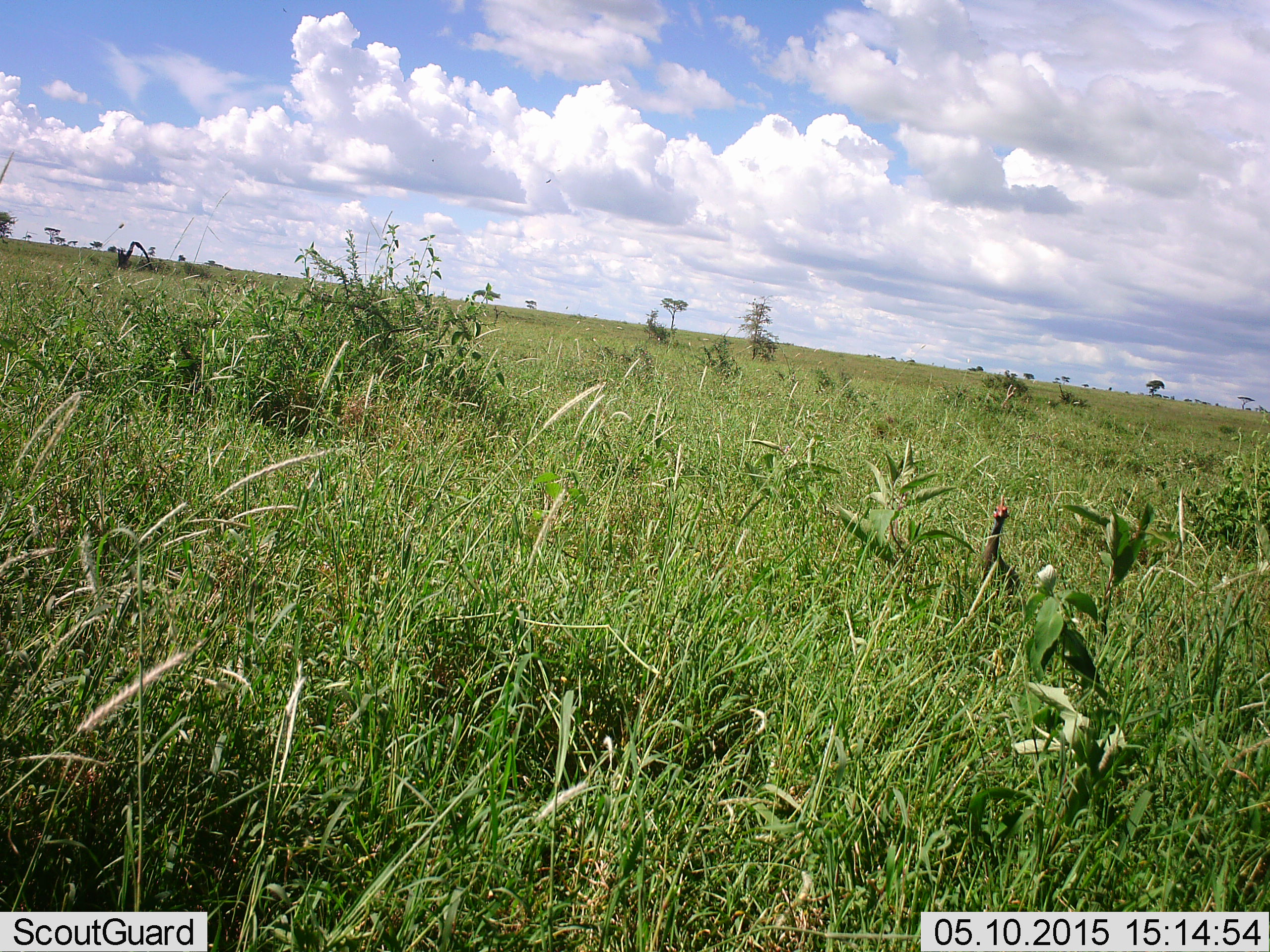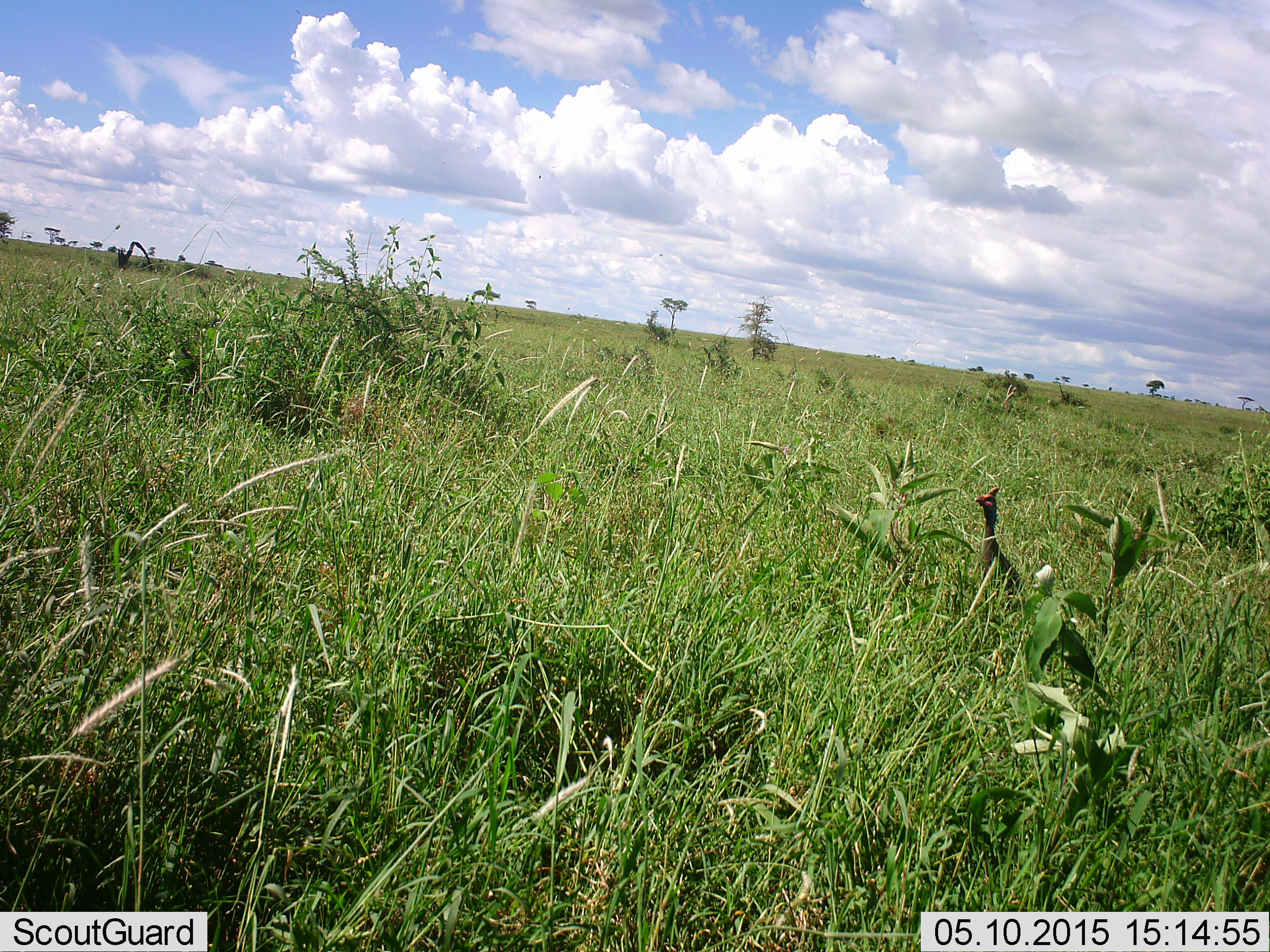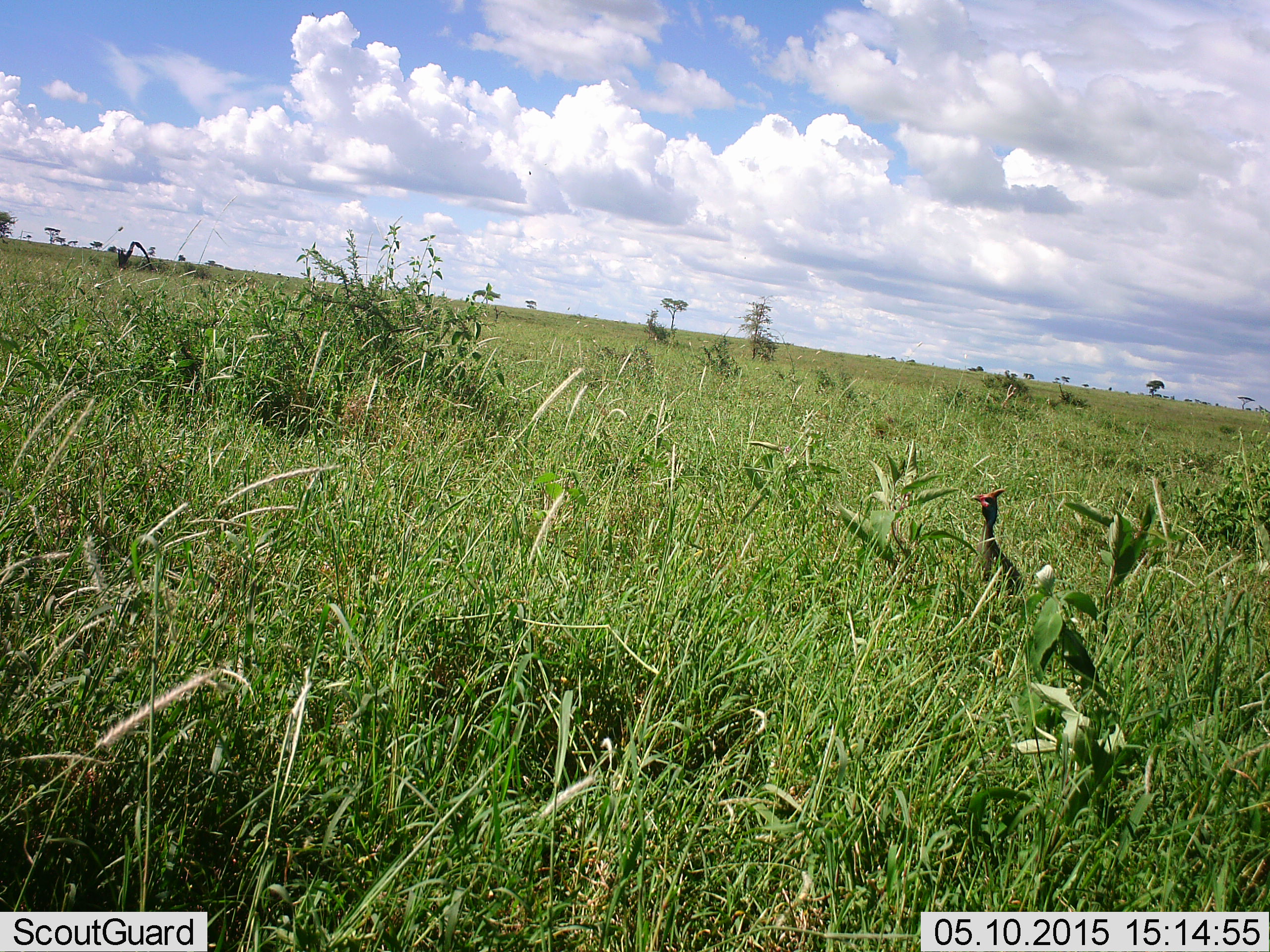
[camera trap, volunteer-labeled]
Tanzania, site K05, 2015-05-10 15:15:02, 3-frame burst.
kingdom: Animalia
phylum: Chordata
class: Aves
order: Galliformes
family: Numididae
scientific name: Numididae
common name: guinea fowl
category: guineafowl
Guineafowl (guinea fowl) (Numididae), count 1. Behavior (volunteer vote fractions): standing 100%, resting 0%, moving 0%, interacting 0%. Young present (vote fraction): 0%. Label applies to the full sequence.